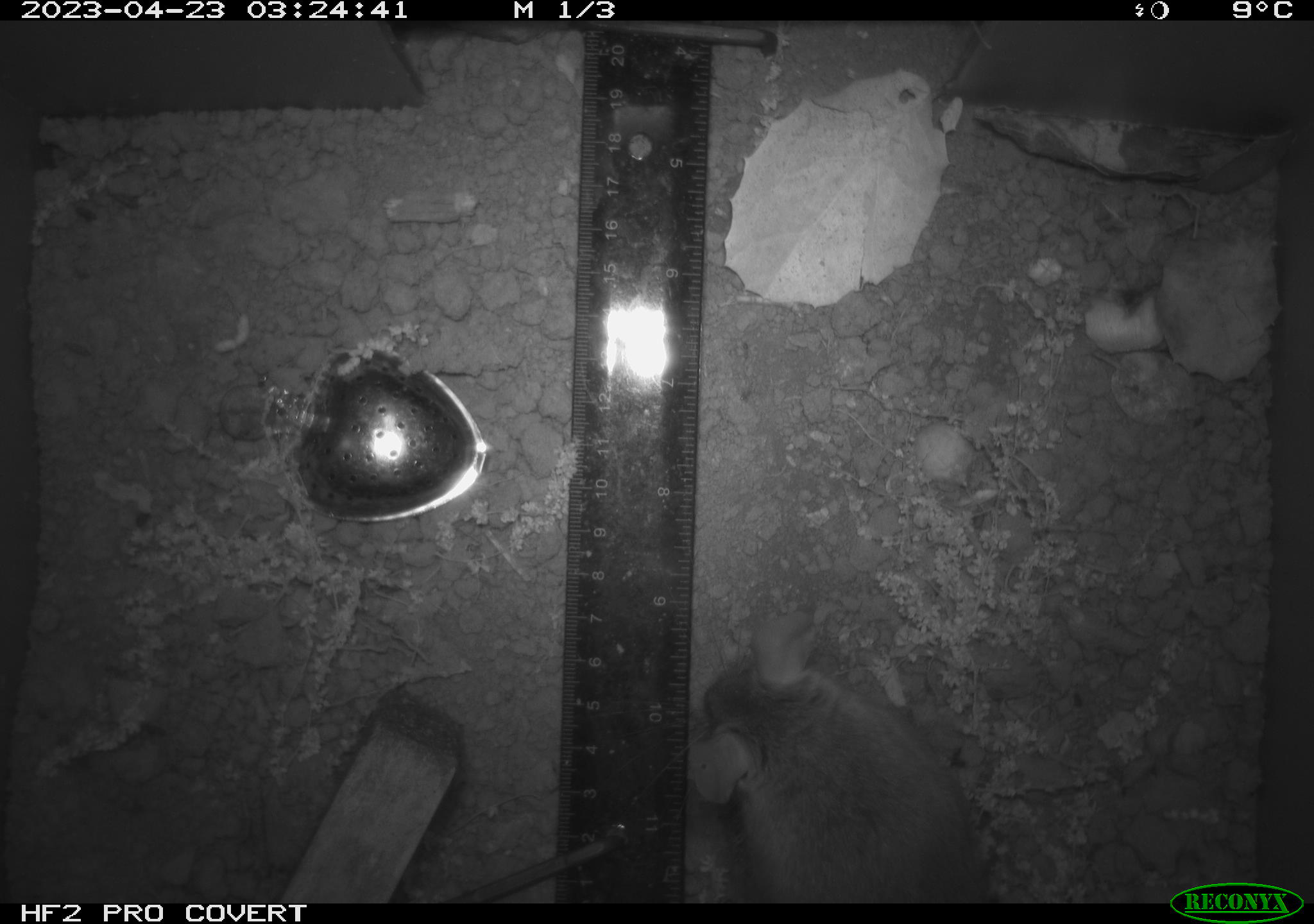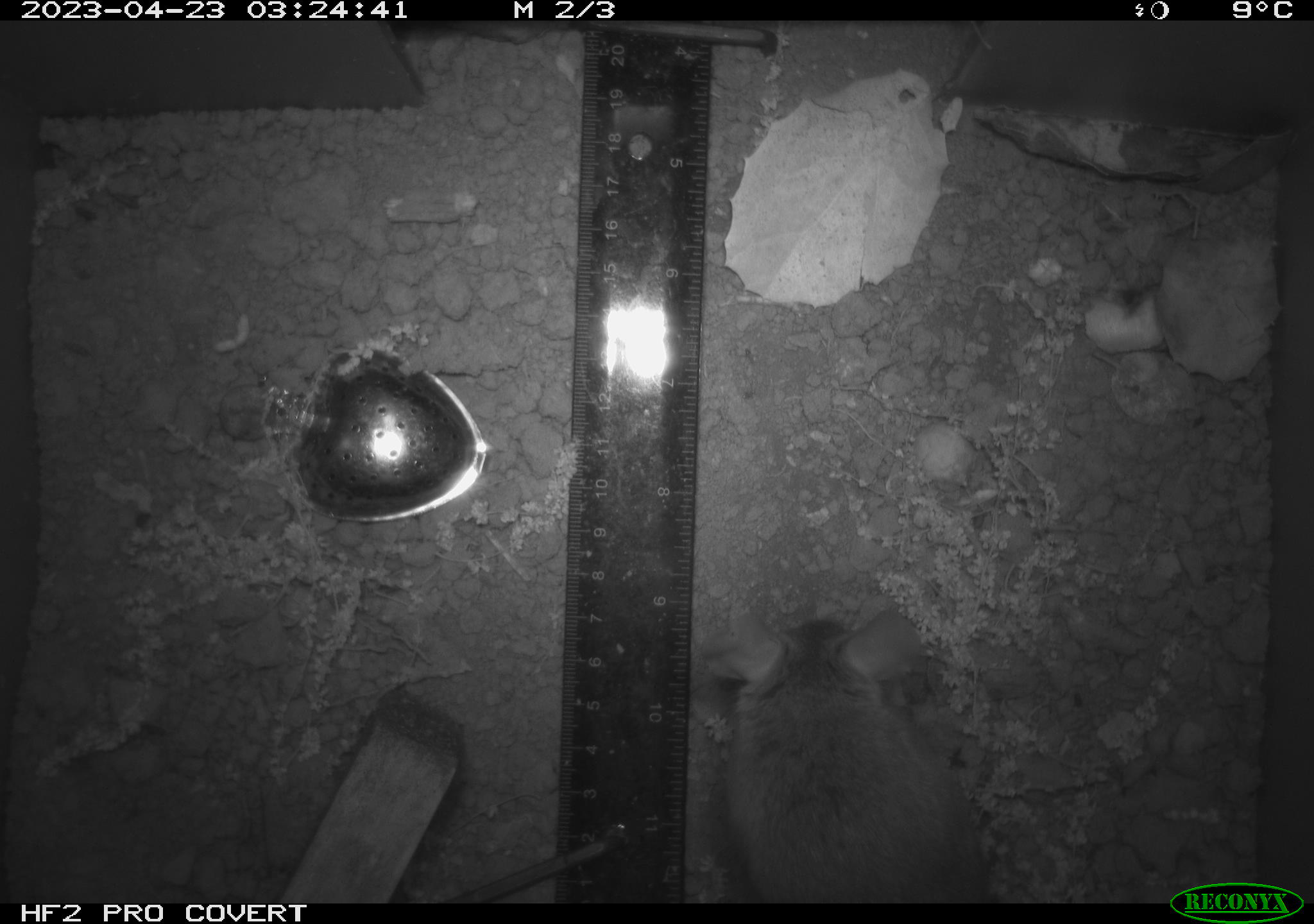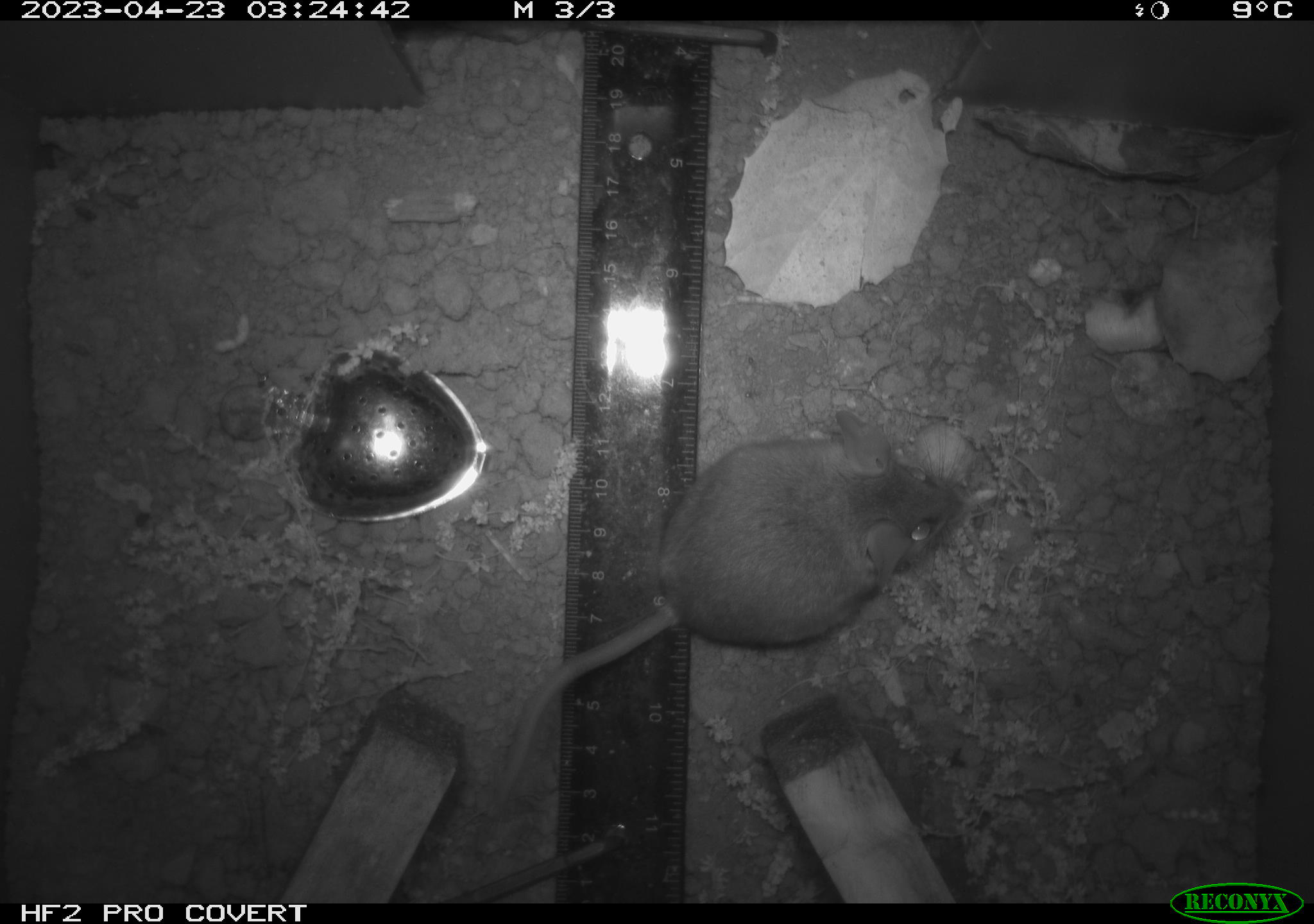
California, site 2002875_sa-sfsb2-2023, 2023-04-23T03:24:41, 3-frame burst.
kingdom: Animalia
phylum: Chordata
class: Mammalia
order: Rodentia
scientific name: Rodentia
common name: mouse species